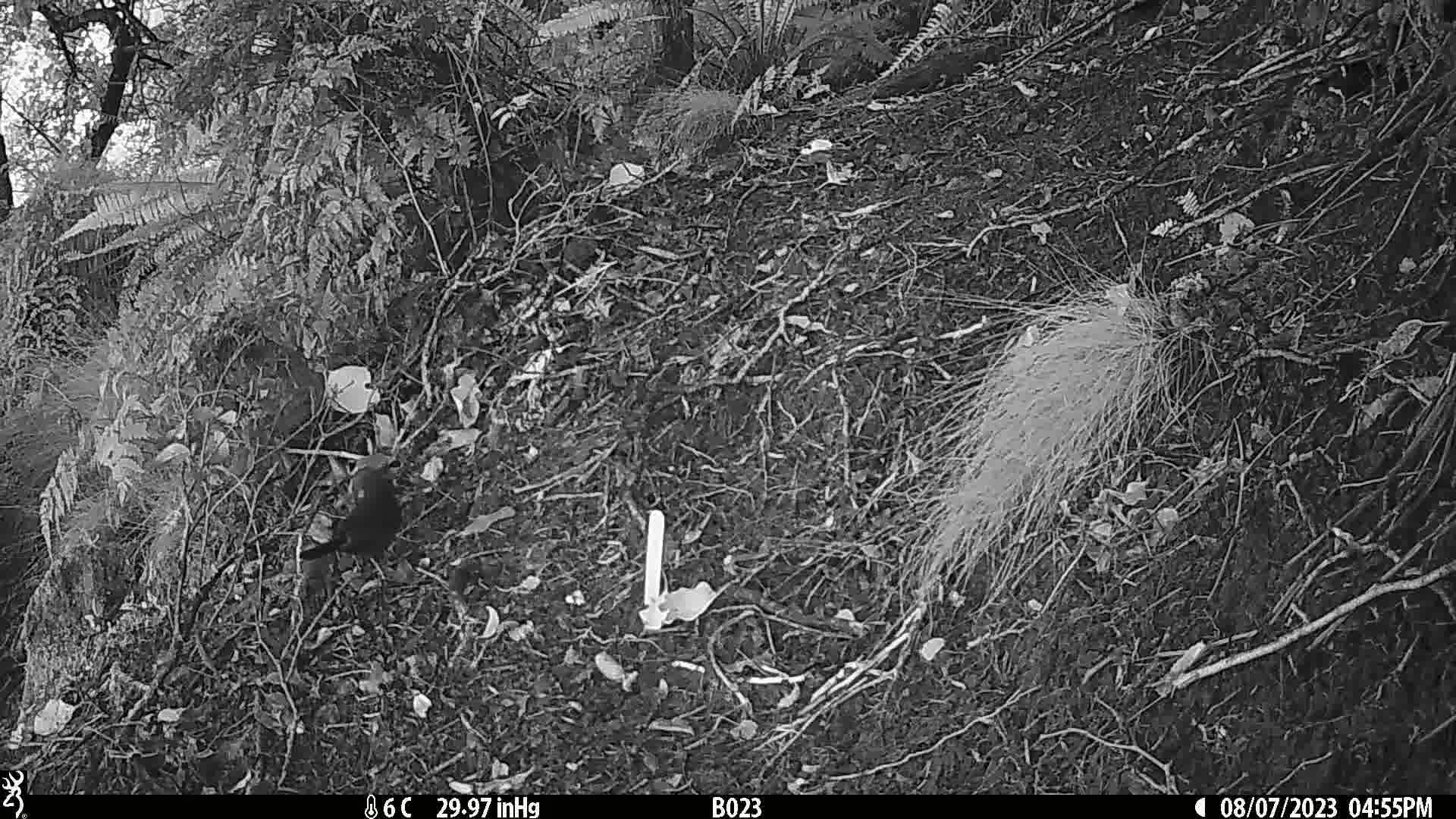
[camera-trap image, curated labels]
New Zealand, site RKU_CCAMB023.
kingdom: Animalia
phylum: Chordata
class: Aves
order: Passeriformes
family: Turdidae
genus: Turdus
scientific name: Turdus merula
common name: eurasian blackbird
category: blackbird